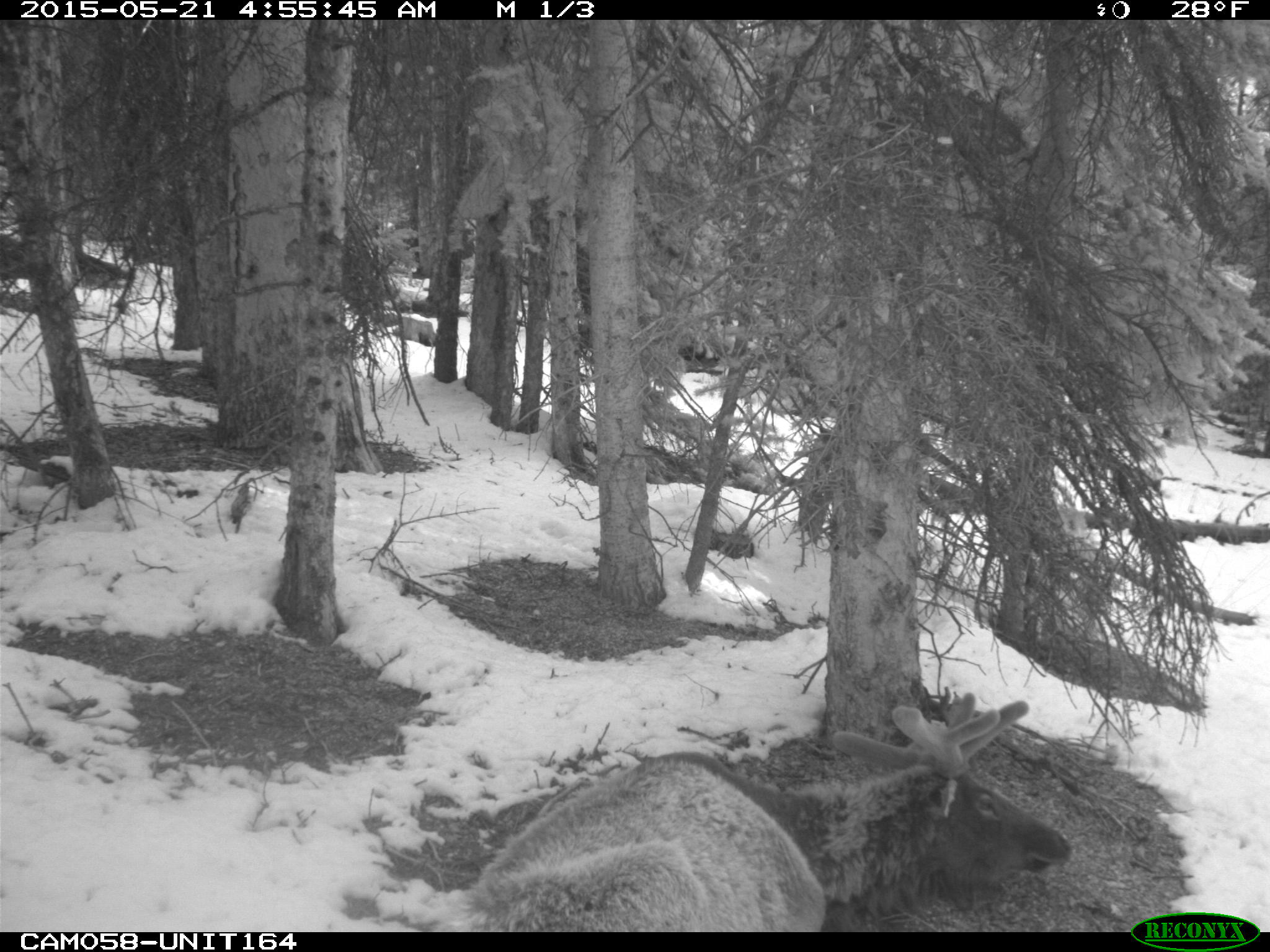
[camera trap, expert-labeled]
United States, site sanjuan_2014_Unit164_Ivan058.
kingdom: Animalia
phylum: Chordata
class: Mammalia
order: Artiodactyla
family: Cervidae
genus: Cervus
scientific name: Cervus elaphus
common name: red deer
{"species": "Cervus elaphus (red deer)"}